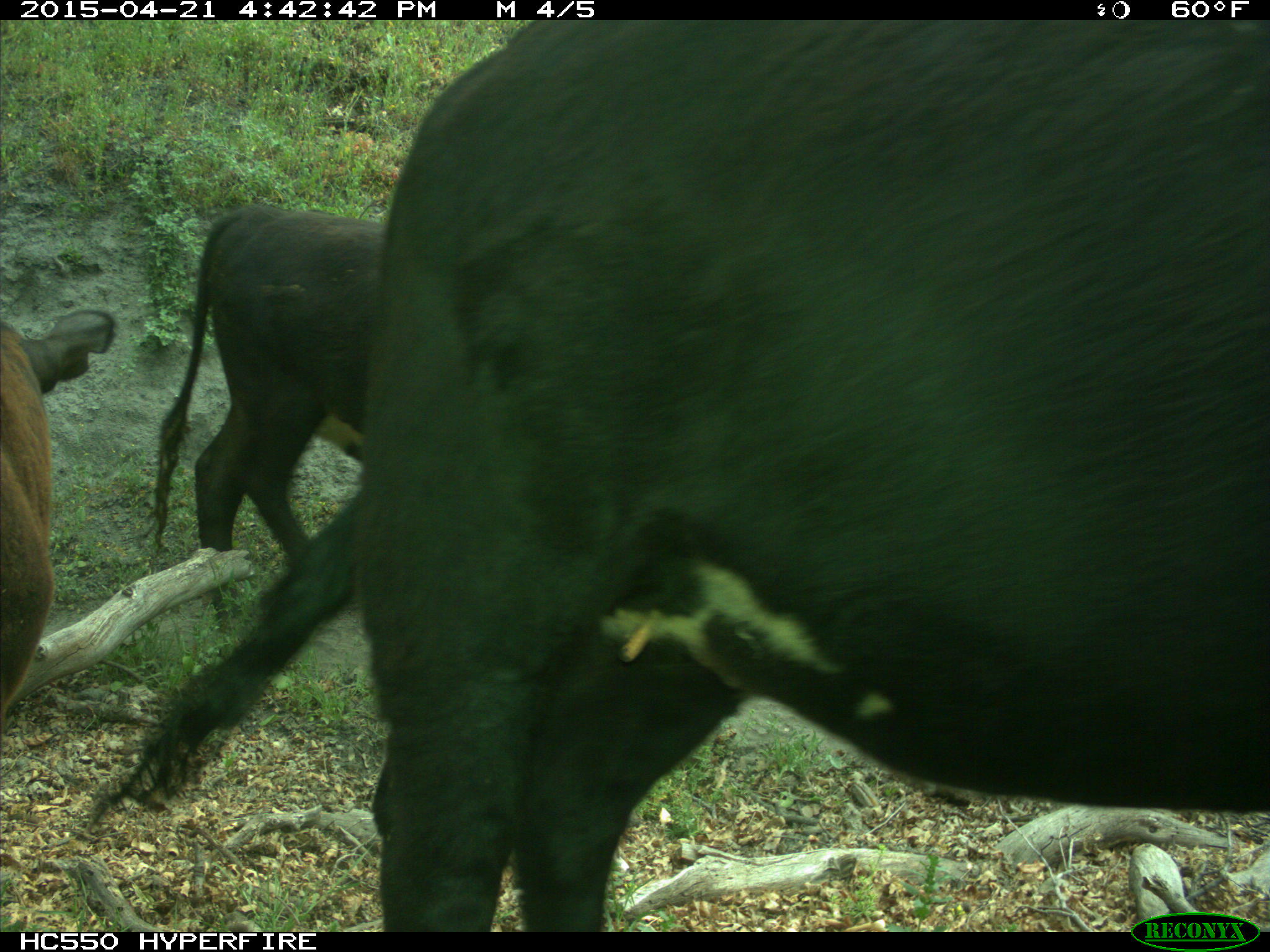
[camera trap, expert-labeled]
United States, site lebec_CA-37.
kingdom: Animalia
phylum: Chordata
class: Mammalia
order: Artiodactyla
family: Bovidae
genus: Bos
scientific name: Bos taurus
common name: domestic cow